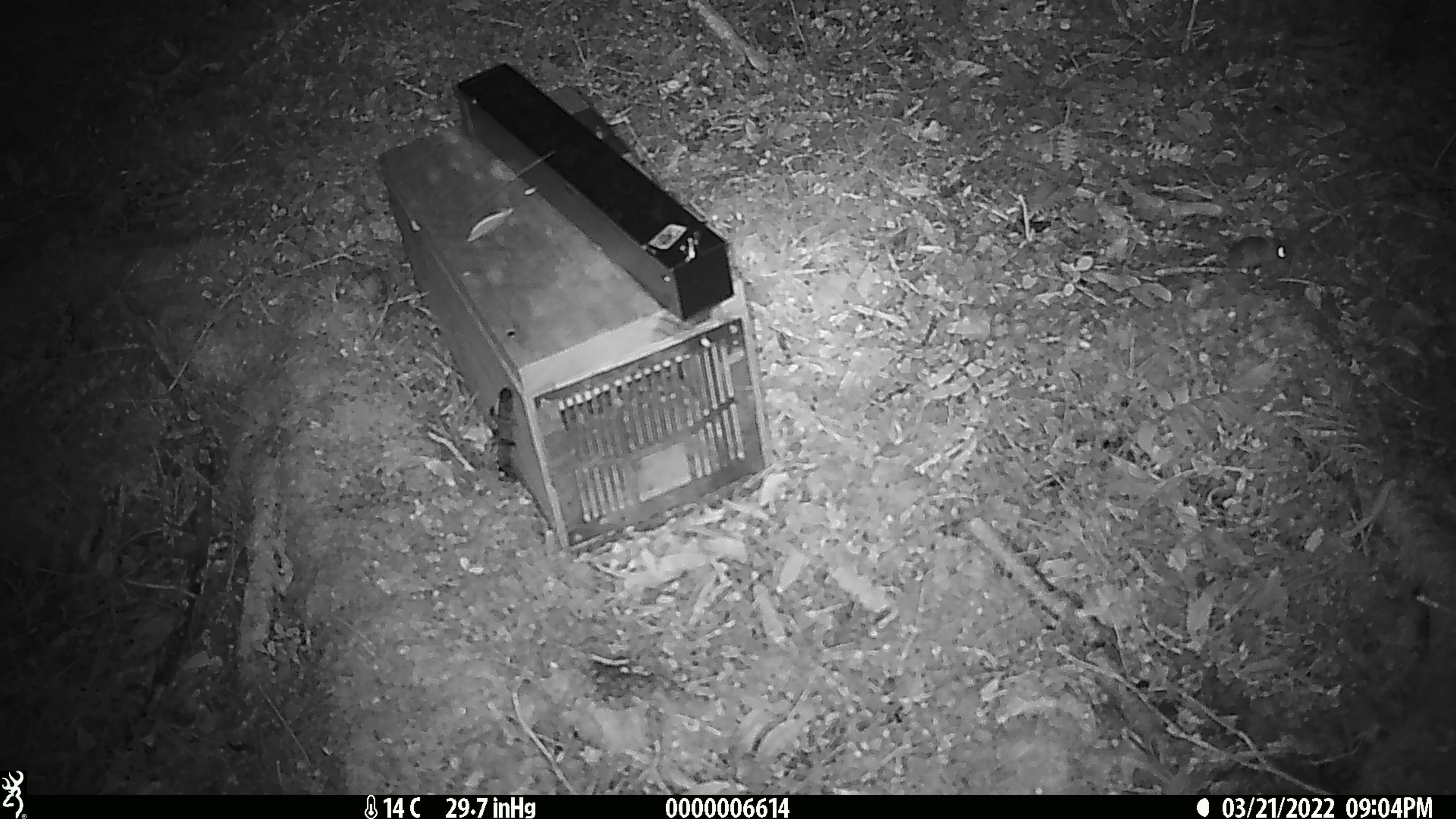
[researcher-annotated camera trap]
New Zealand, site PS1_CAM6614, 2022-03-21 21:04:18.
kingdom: Animalia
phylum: Chordata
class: Mammalia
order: Rodentia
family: Muridae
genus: Mus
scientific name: Mus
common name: mouse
Mouse (Mus).